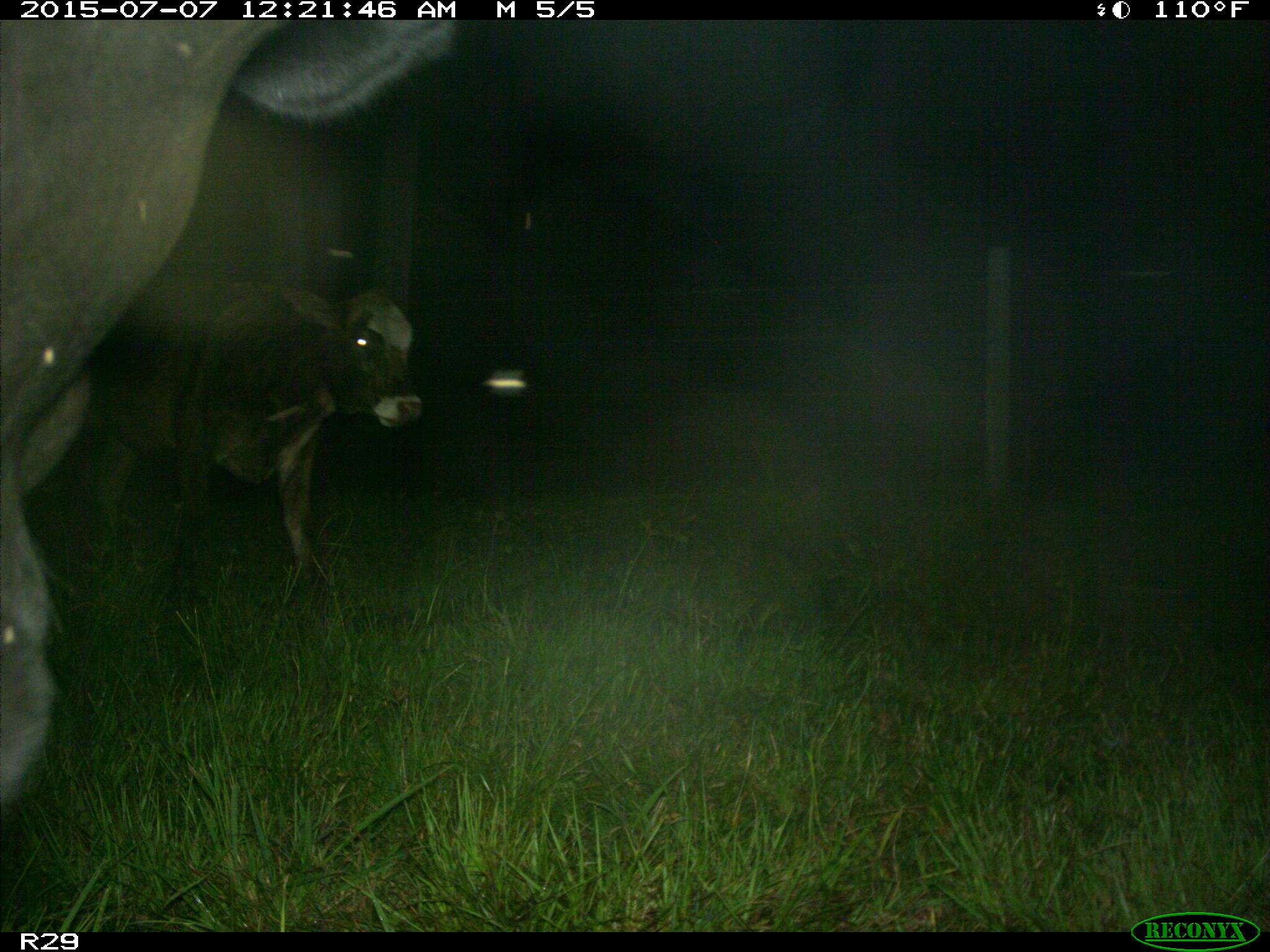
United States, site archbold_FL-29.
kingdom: Animalia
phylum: Chordata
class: Mammalia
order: Artiodactyla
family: Bovidae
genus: Bos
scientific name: Bos taurus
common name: domestic cow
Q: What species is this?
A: Bos taurus (domestic cow).